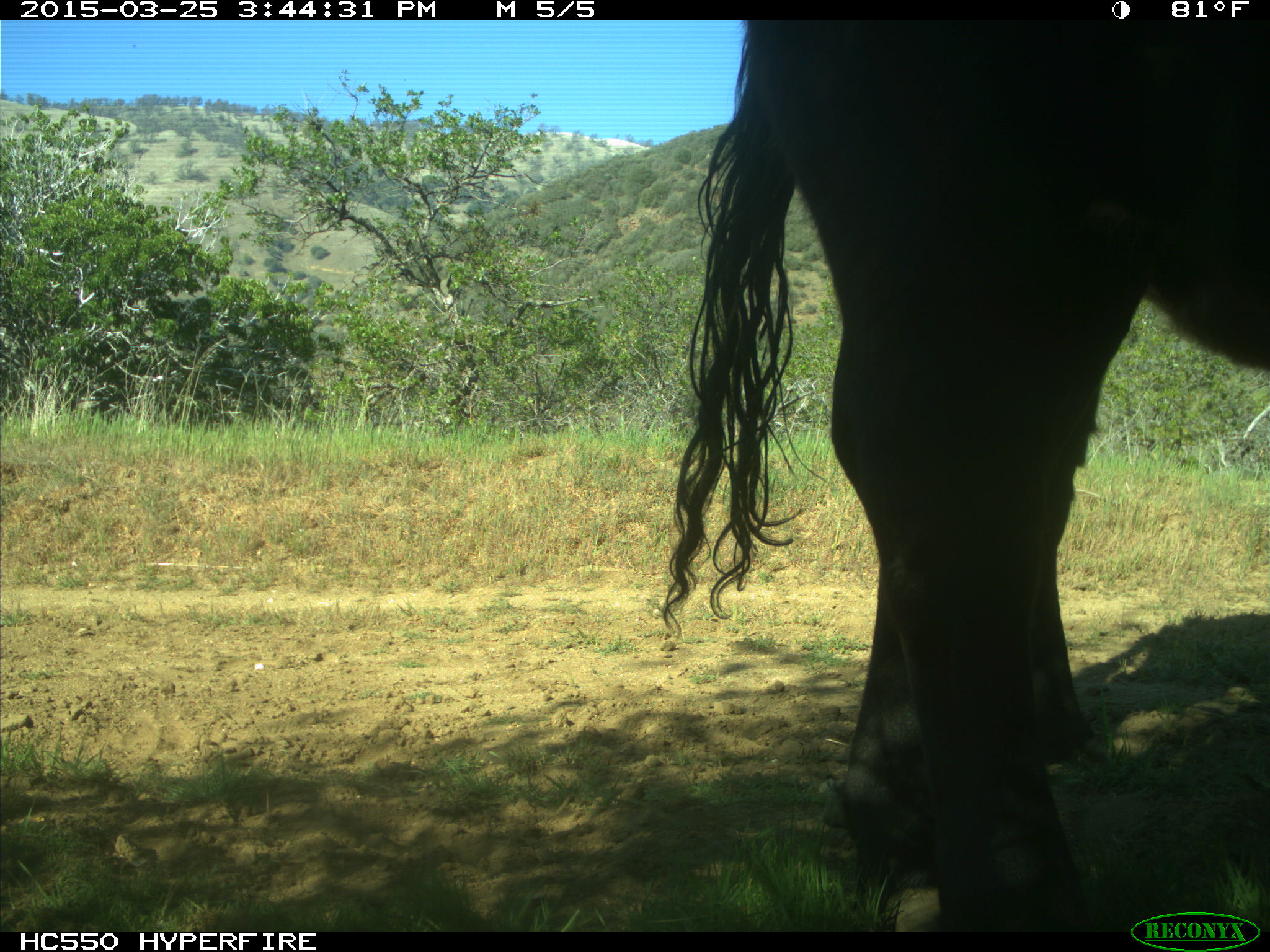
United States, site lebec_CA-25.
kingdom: Animalia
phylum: Chordata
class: Mammalia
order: Artiodactyla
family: Bovidae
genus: Bos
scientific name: Bos taurus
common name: domestic cow